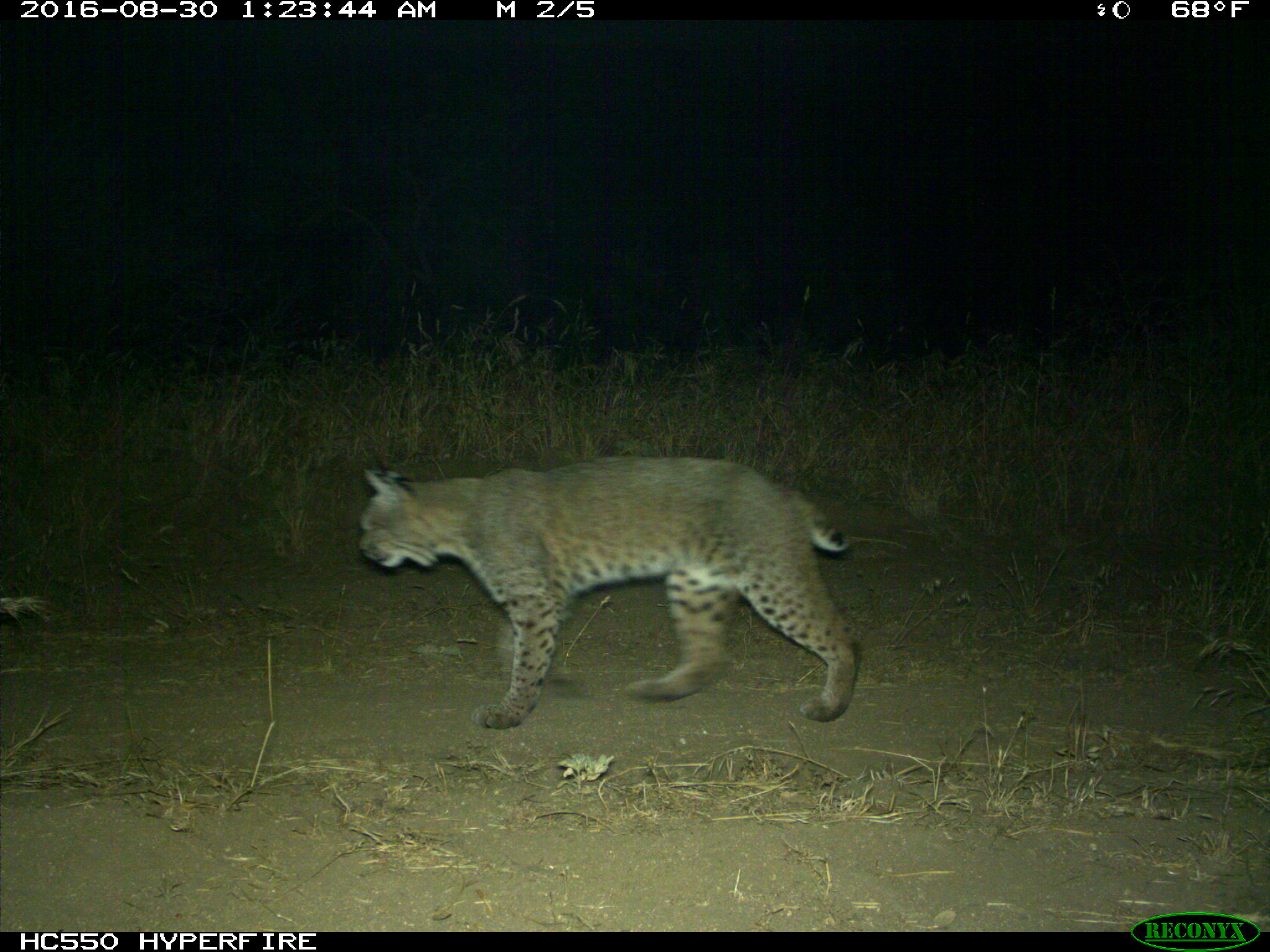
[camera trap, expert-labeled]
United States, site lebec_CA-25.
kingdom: Animalia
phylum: Chordata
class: Mammalia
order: Carnivora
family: Felidae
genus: Lynx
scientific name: Lynx rufus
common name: bobcat